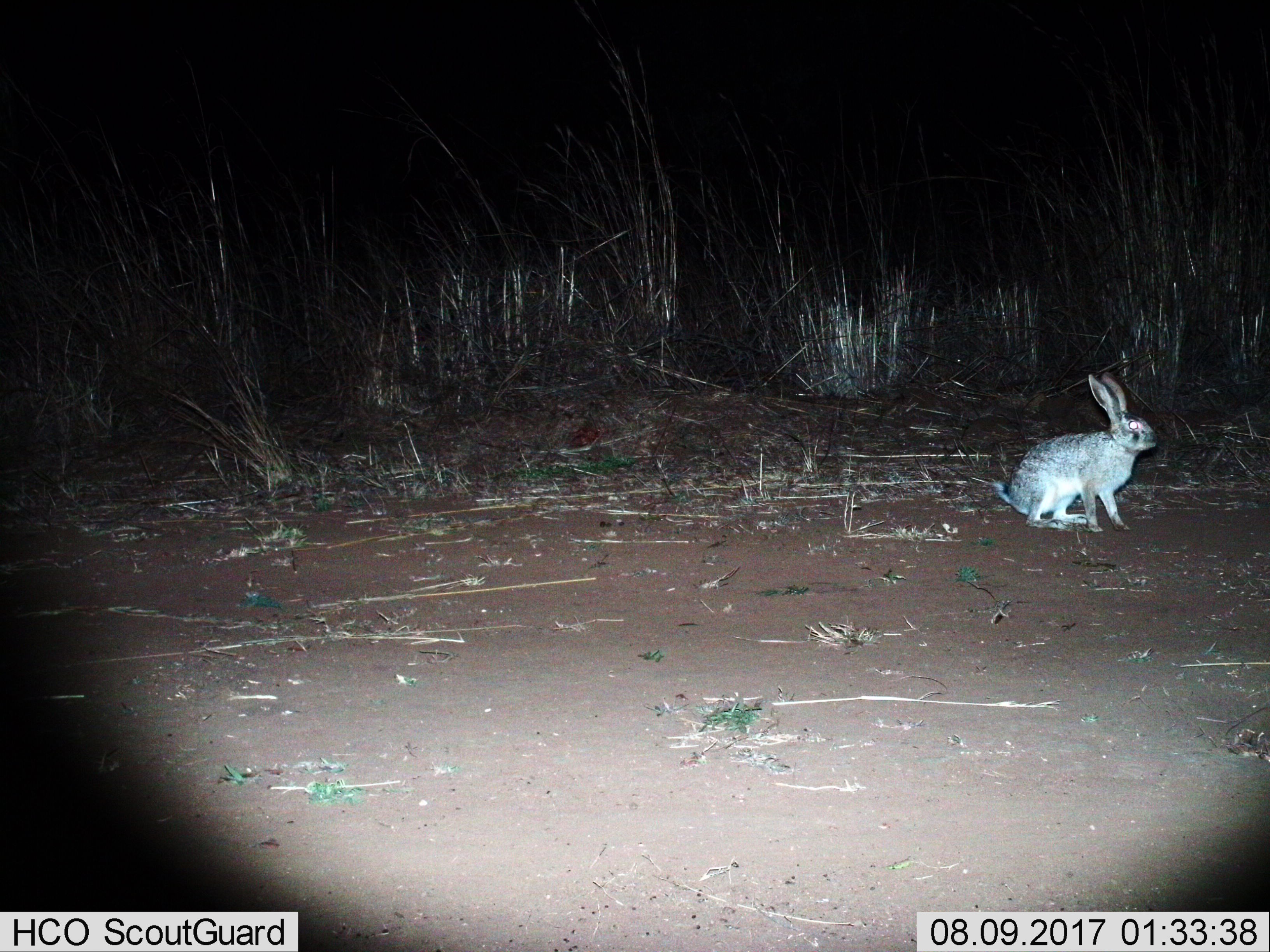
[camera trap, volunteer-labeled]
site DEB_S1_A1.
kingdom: Animalia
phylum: Chordata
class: Mammalia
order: Lagomorpha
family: Leporidae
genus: Lepus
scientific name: Lepus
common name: hare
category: hareunknown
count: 1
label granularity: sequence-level